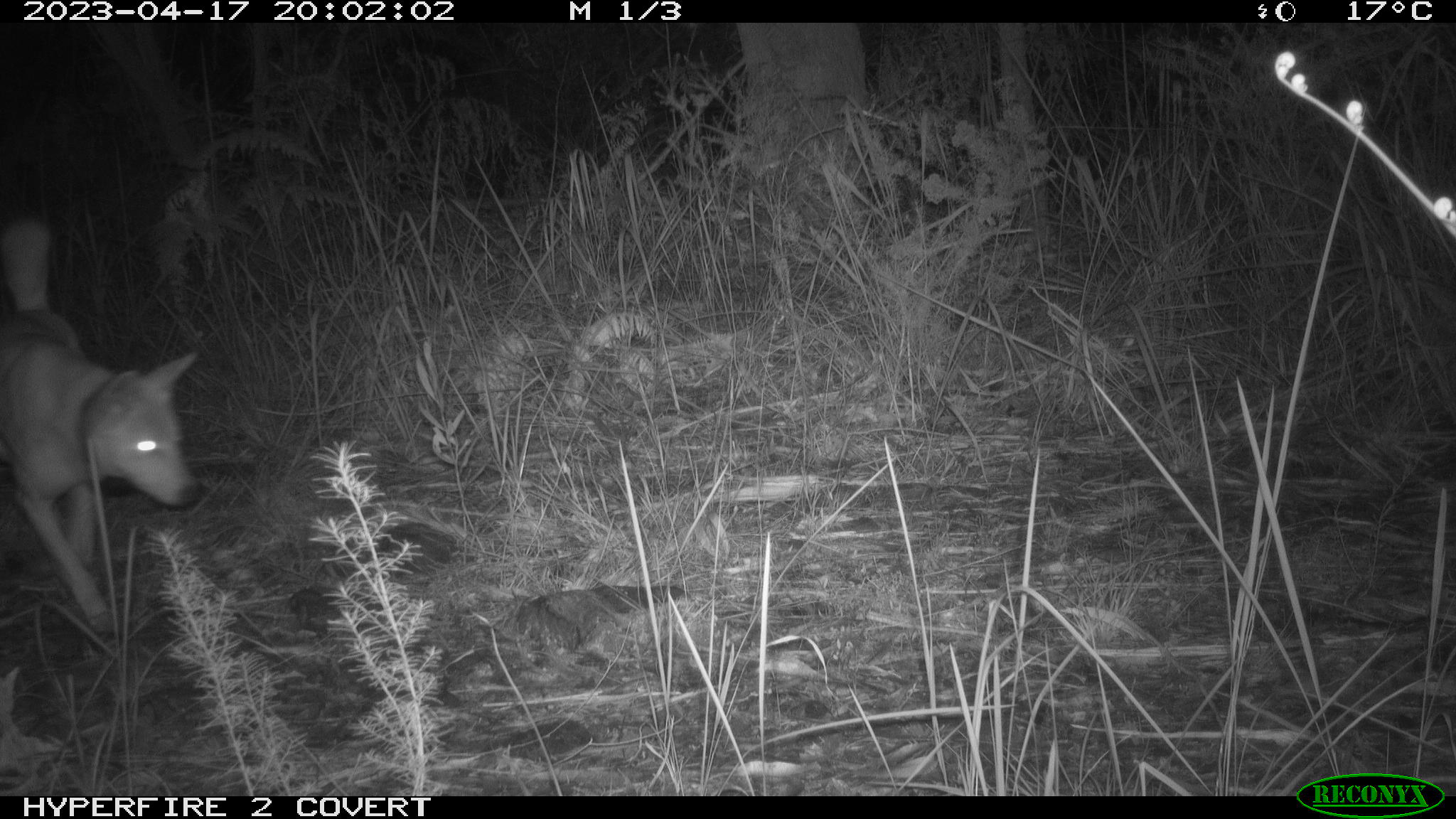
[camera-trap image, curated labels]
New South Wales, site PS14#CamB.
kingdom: Animalia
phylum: Chordata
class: Mammalia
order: Carnivora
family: Canidae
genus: Canis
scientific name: Canis familiaris dingo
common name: dingo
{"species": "dingo (Canis familiaris dingo)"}